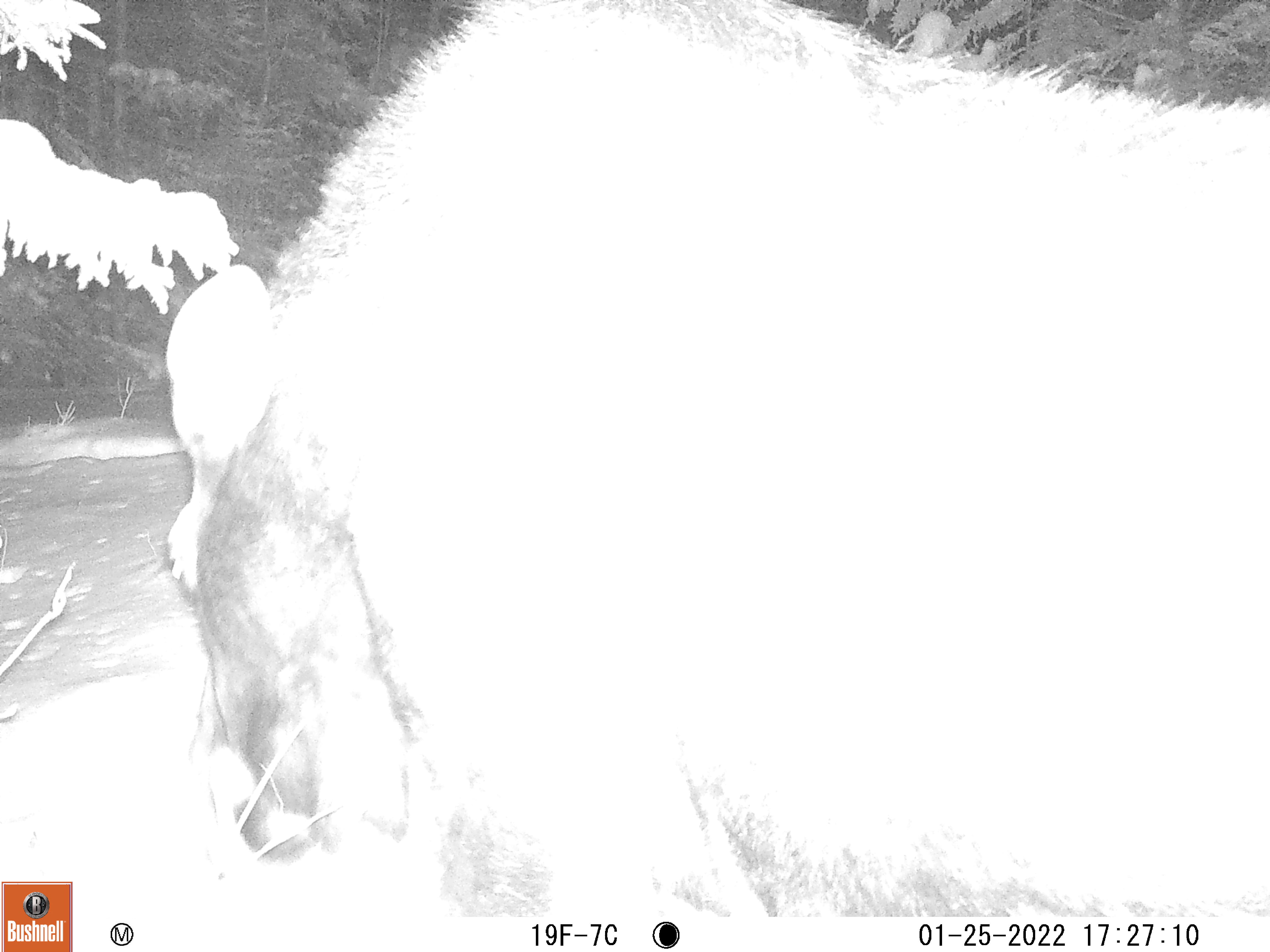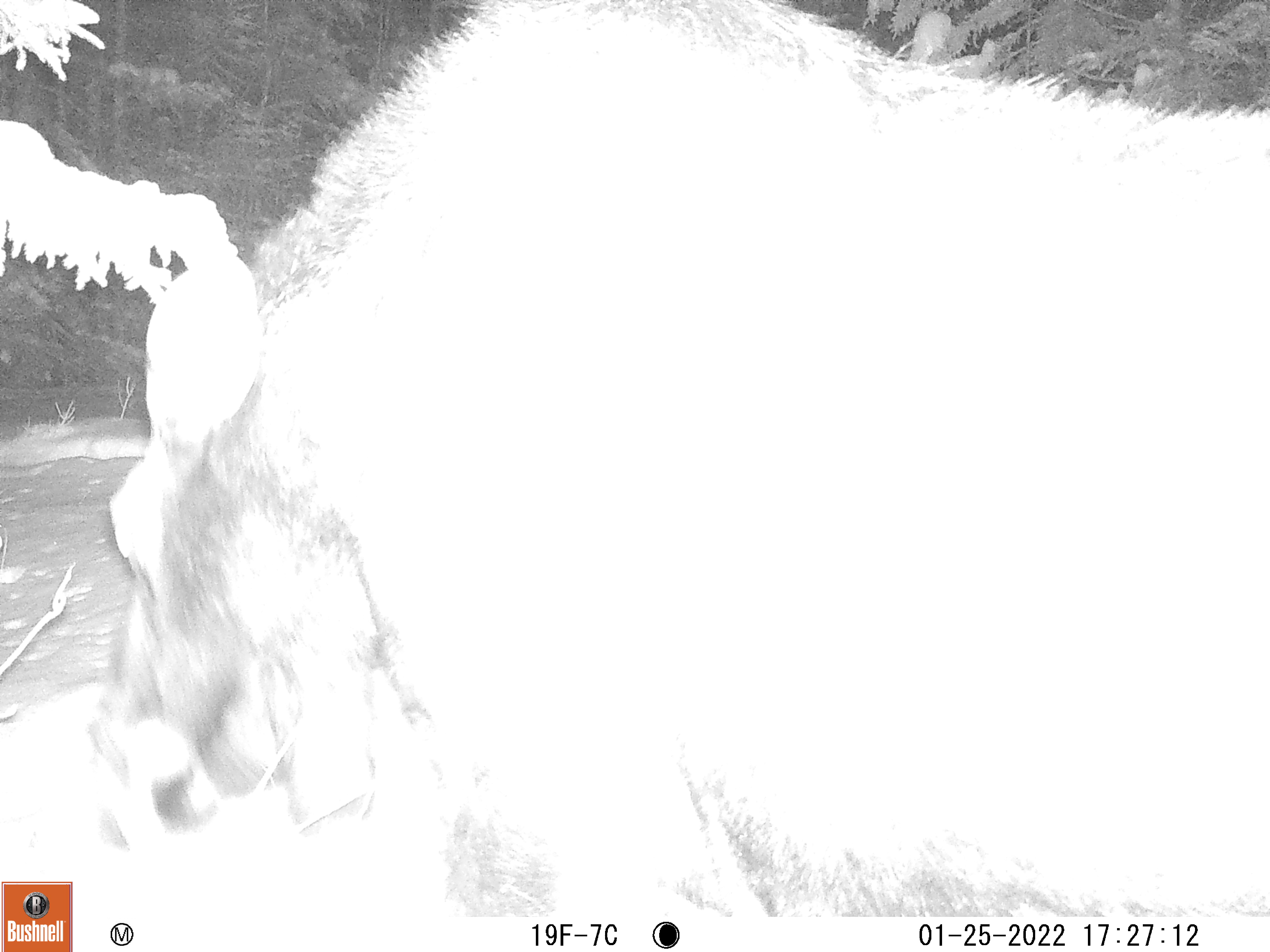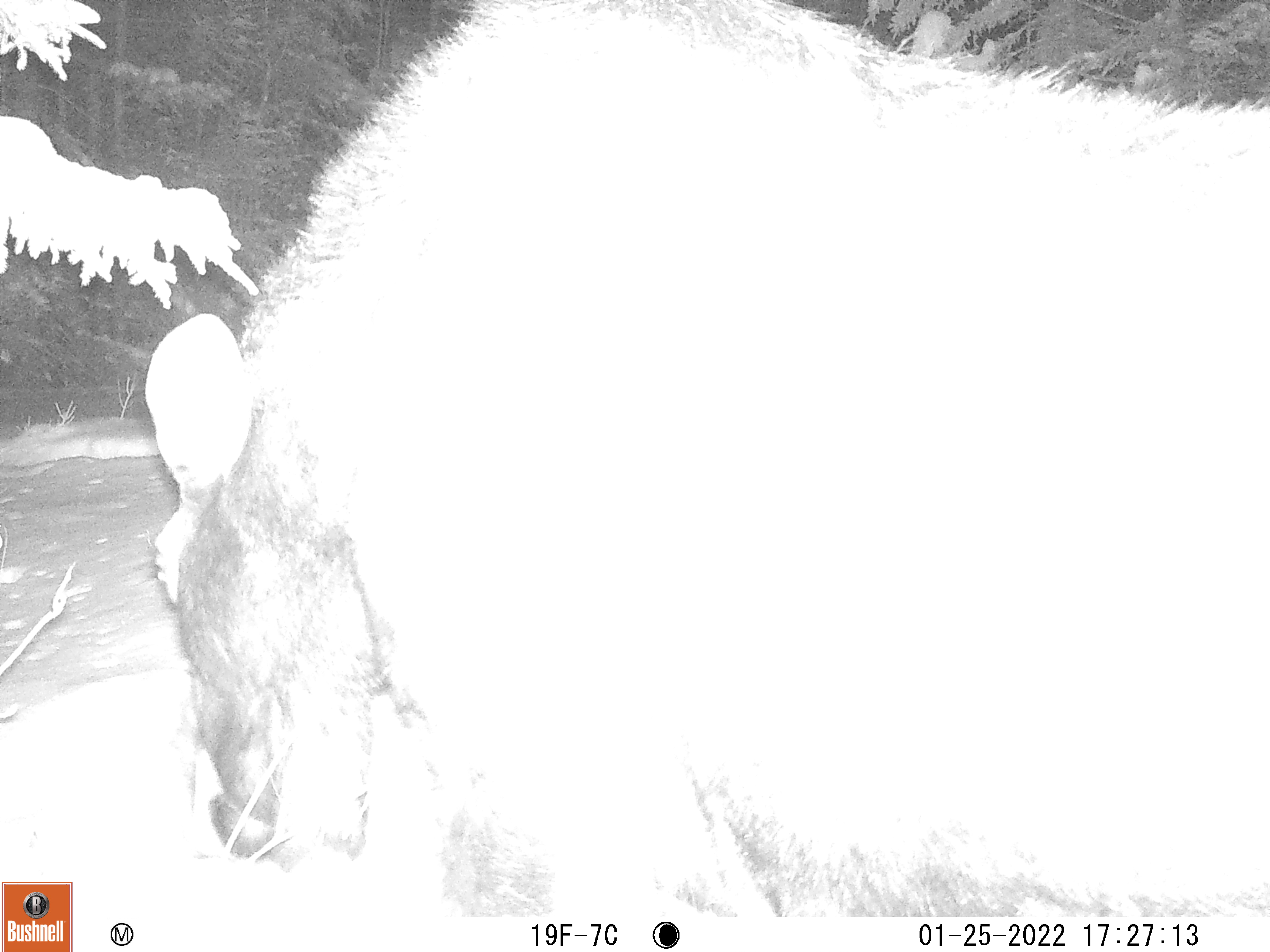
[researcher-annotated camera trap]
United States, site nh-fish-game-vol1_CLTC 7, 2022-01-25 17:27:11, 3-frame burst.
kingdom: Animalia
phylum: Chordata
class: Mammalia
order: Artiodactyla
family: Cervidae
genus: Alces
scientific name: Alces alces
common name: moose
Moose (Alces alces).